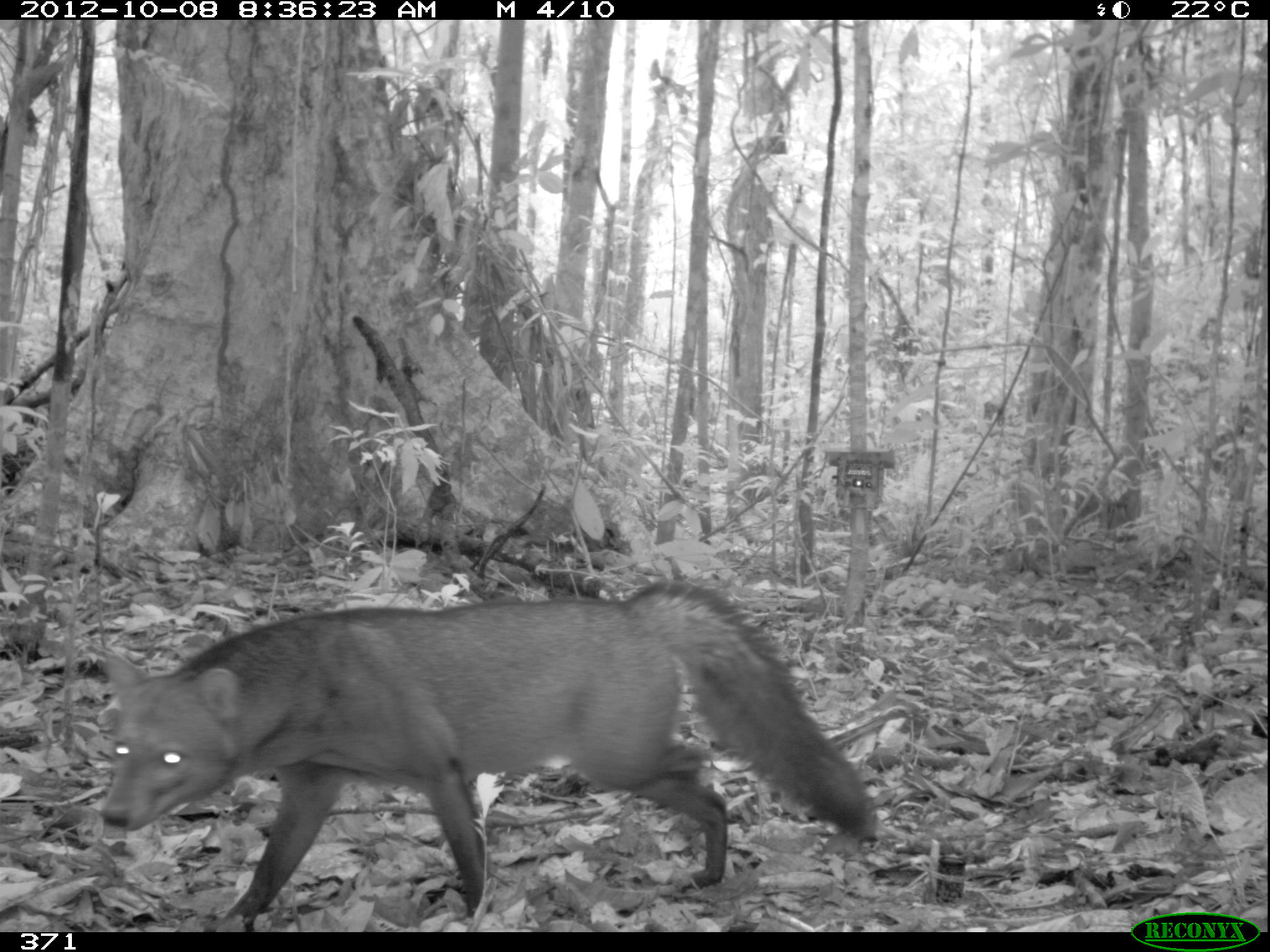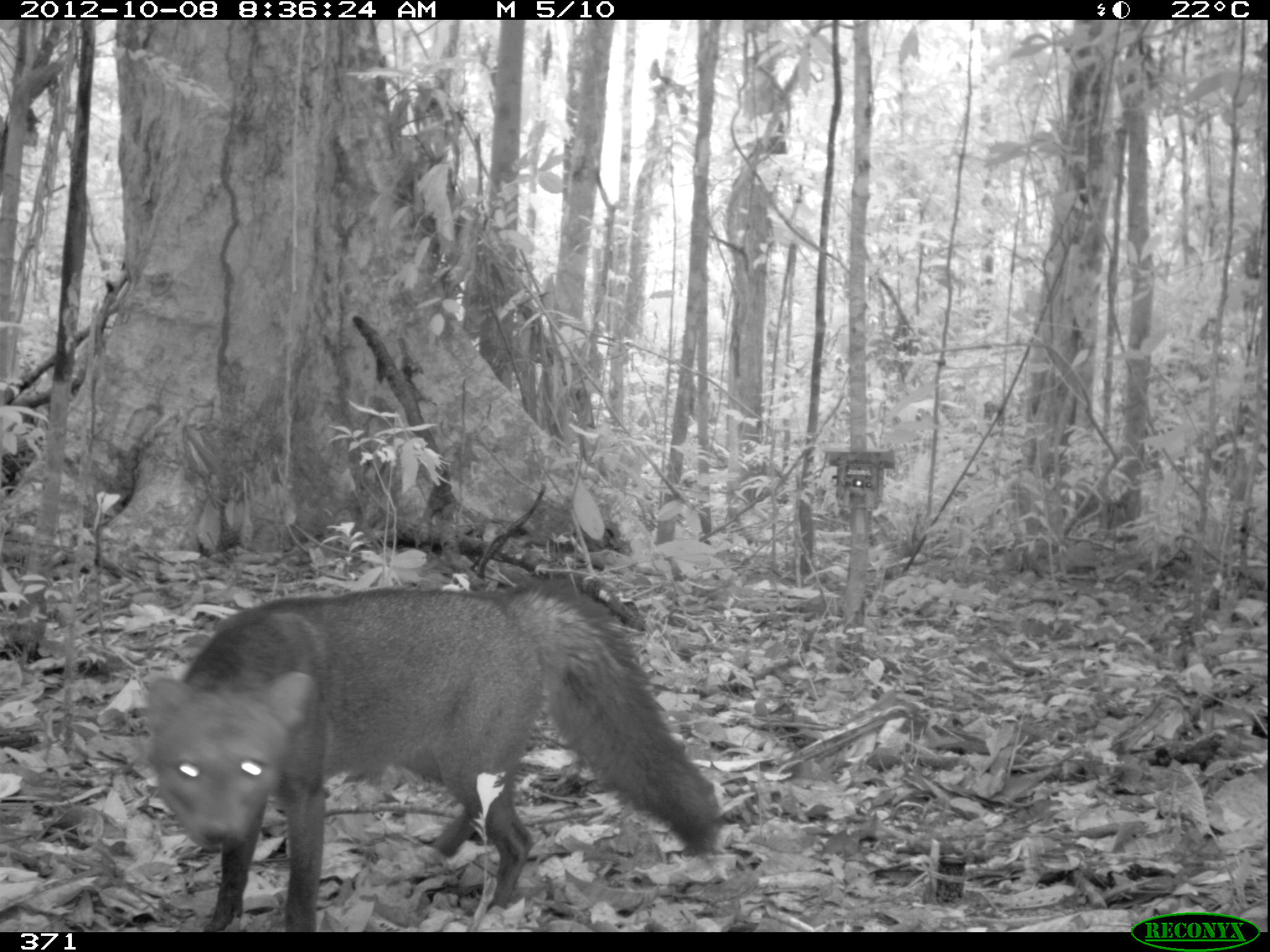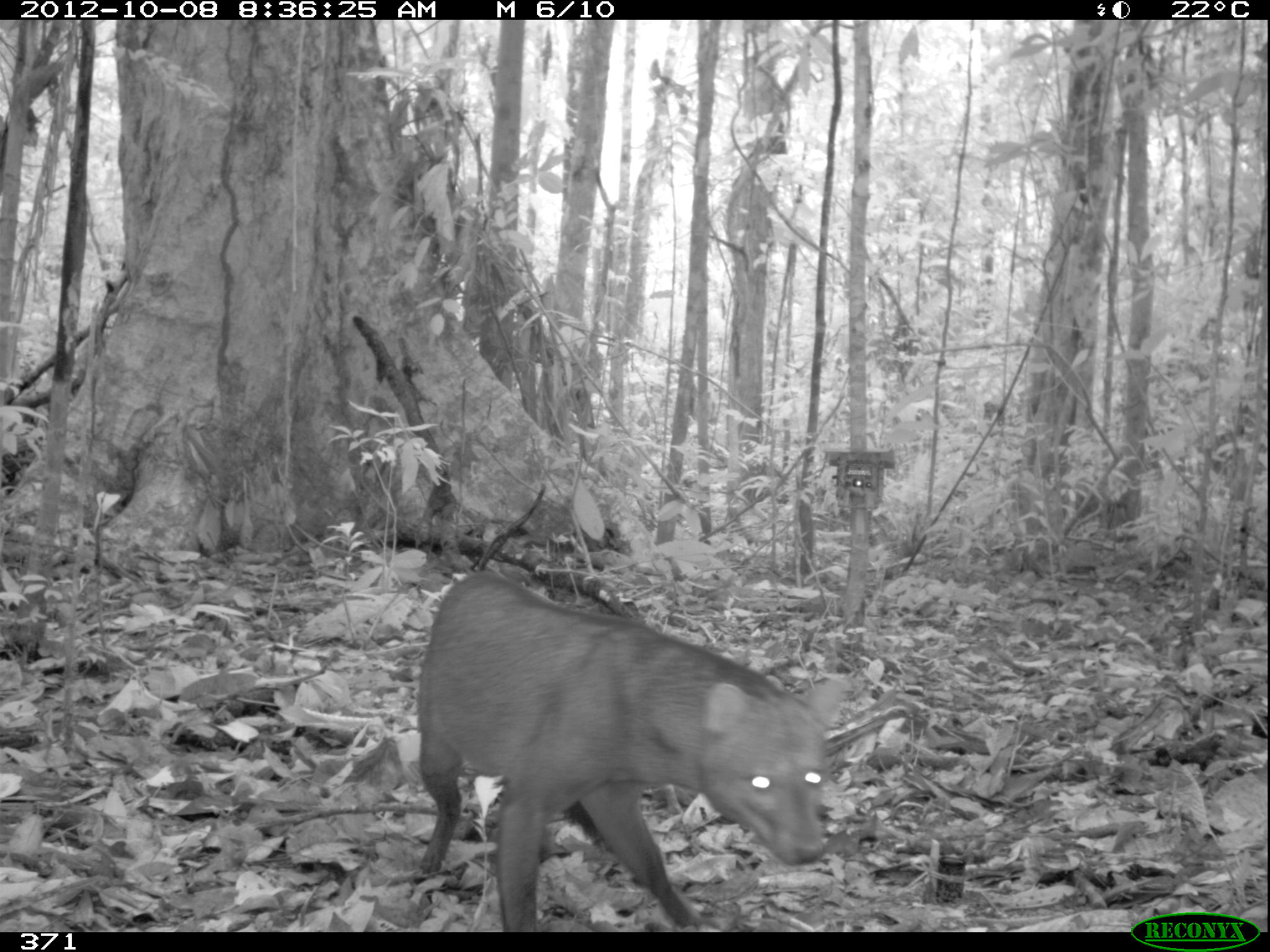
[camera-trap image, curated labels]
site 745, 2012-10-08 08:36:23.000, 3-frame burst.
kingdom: Animalia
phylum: Chordata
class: Mammalia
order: Carnivora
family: Canidae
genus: Atelocynus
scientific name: Atelocynus microtis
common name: short-eared dog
Atelocynus microtis (short-eared dog).